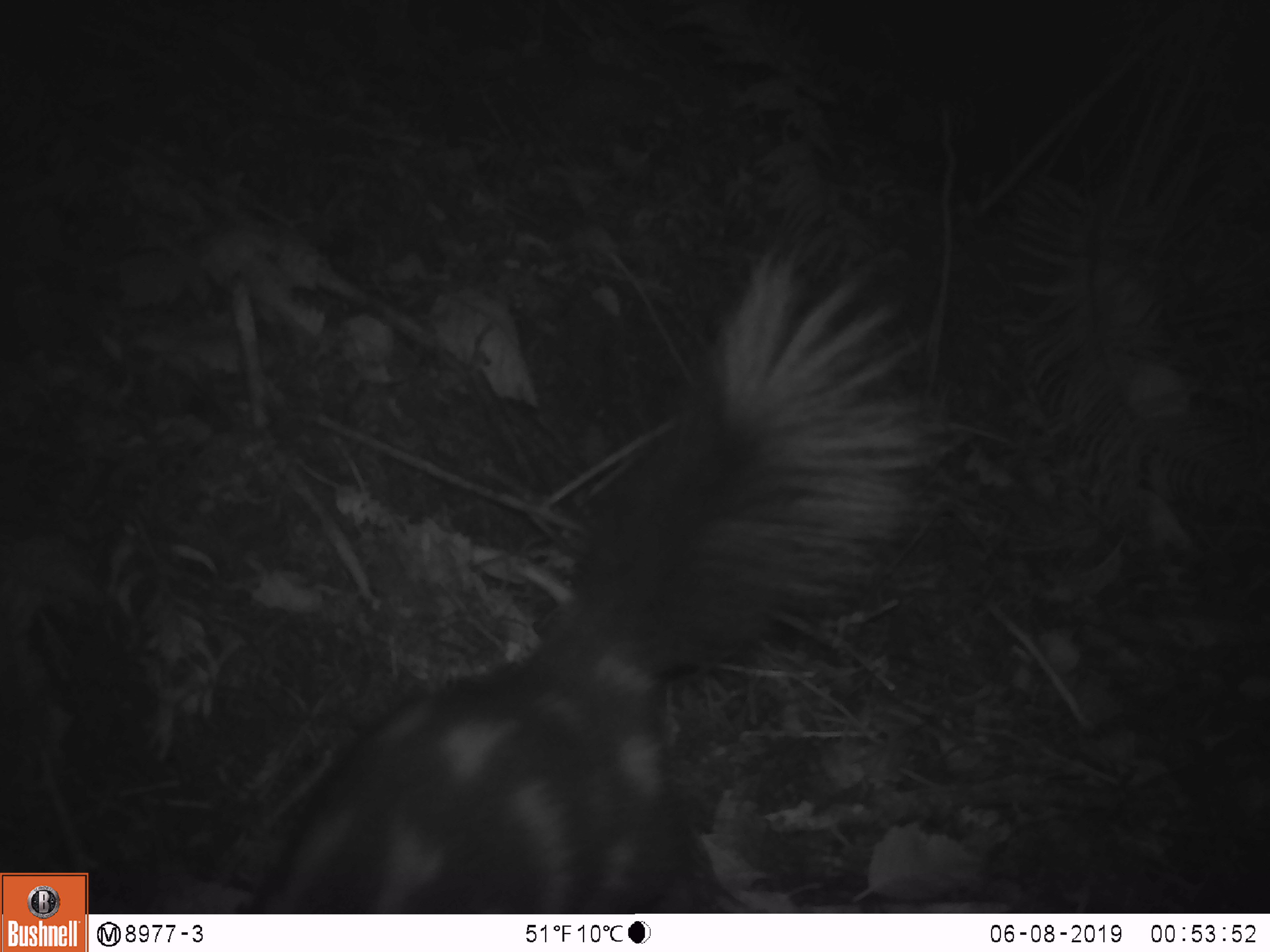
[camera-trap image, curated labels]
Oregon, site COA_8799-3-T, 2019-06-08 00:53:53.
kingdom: Animalia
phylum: Chordata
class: Mammalia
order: Carnivora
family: Mephitidae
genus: Spilogale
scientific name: Spilogale gracilis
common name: western spotted skunk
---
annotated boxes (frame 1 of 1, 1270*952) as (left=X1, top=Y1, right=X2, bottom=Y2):
western spotted skunk: (left=258, top=286, right=908, bottom=912)